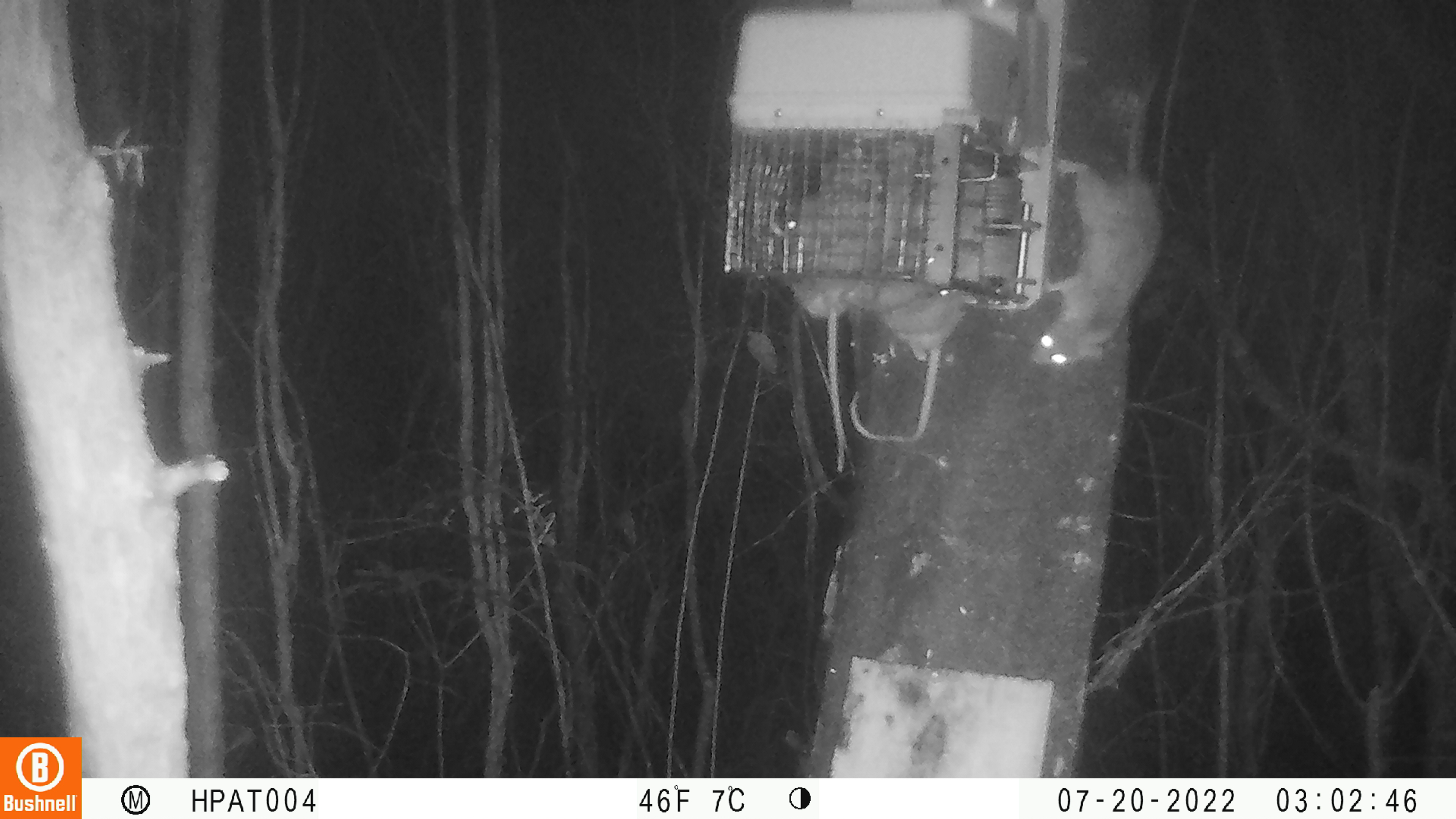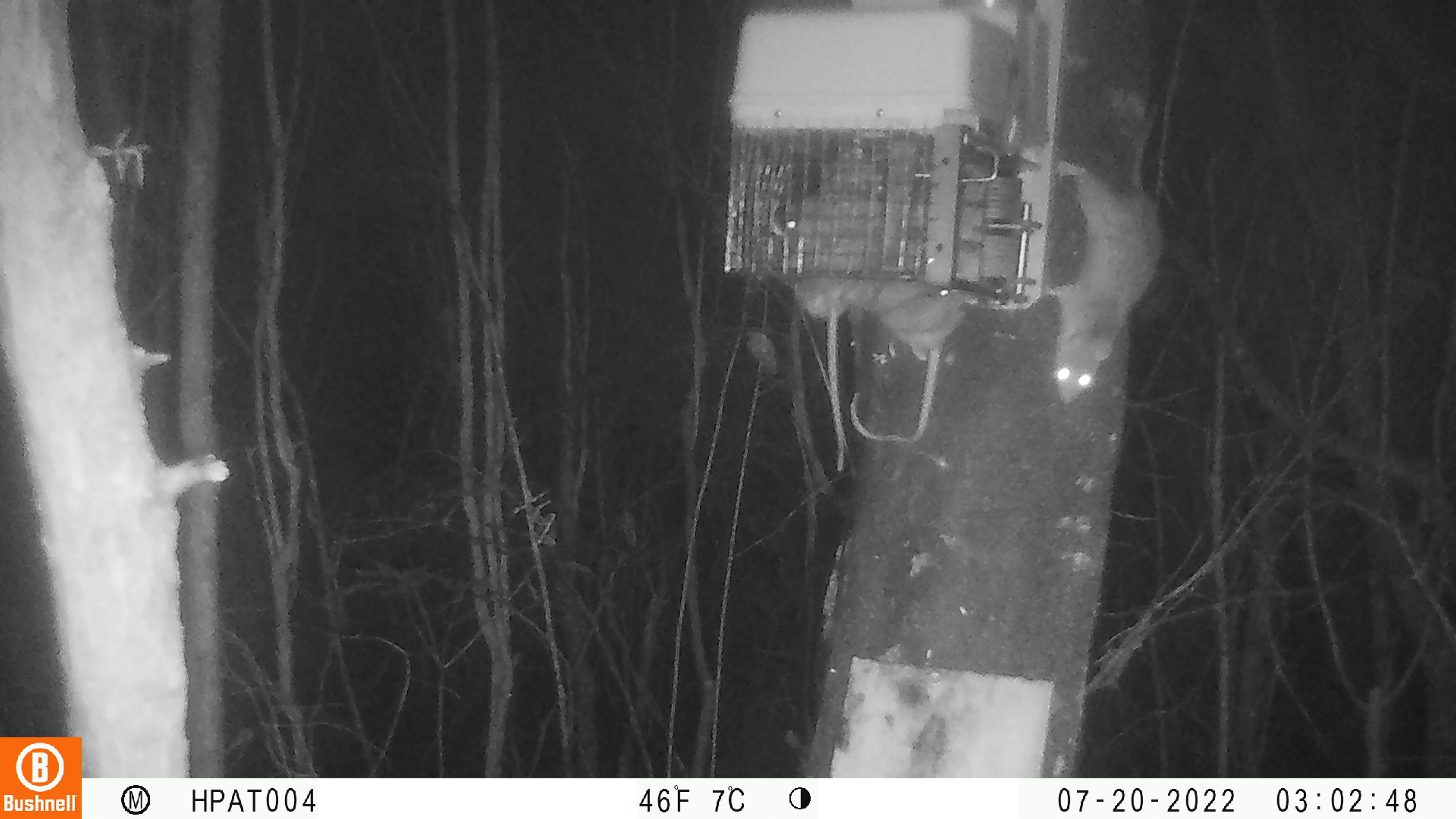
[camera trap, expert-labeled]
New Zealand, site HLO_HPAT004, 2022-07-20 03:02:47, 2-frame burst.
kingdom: Animalia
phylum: Chordata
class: Mammalia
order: Rodentia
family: Muridae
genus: Rattus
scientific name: Rattus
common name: rat